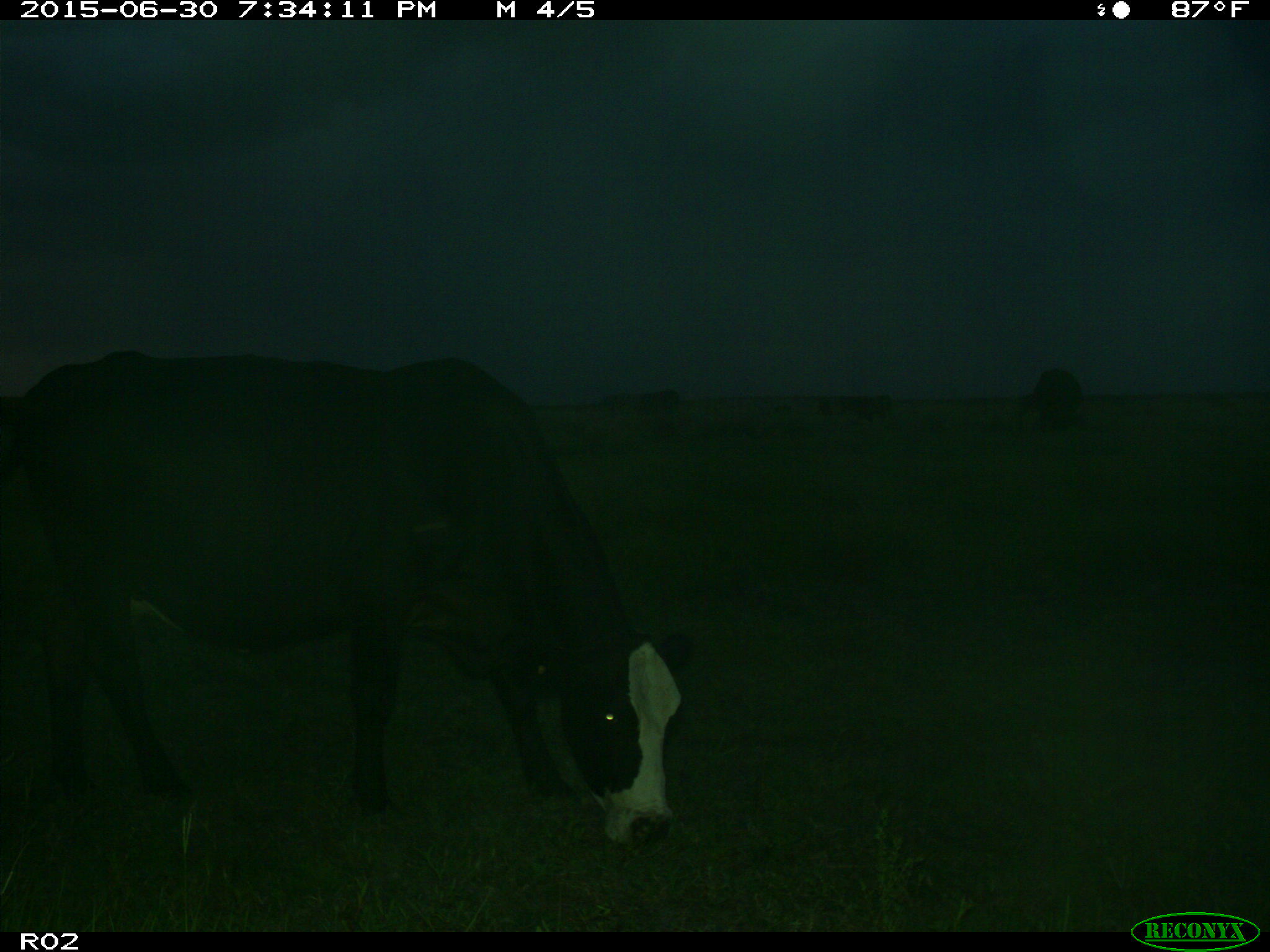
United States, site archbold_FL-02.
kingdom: Animalia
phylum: Chordata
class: Mammalia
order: Artiodactyla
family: Bovidae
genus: Bos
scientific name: Bos taurus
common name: domestic cow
Bos taurus (domestic cow).